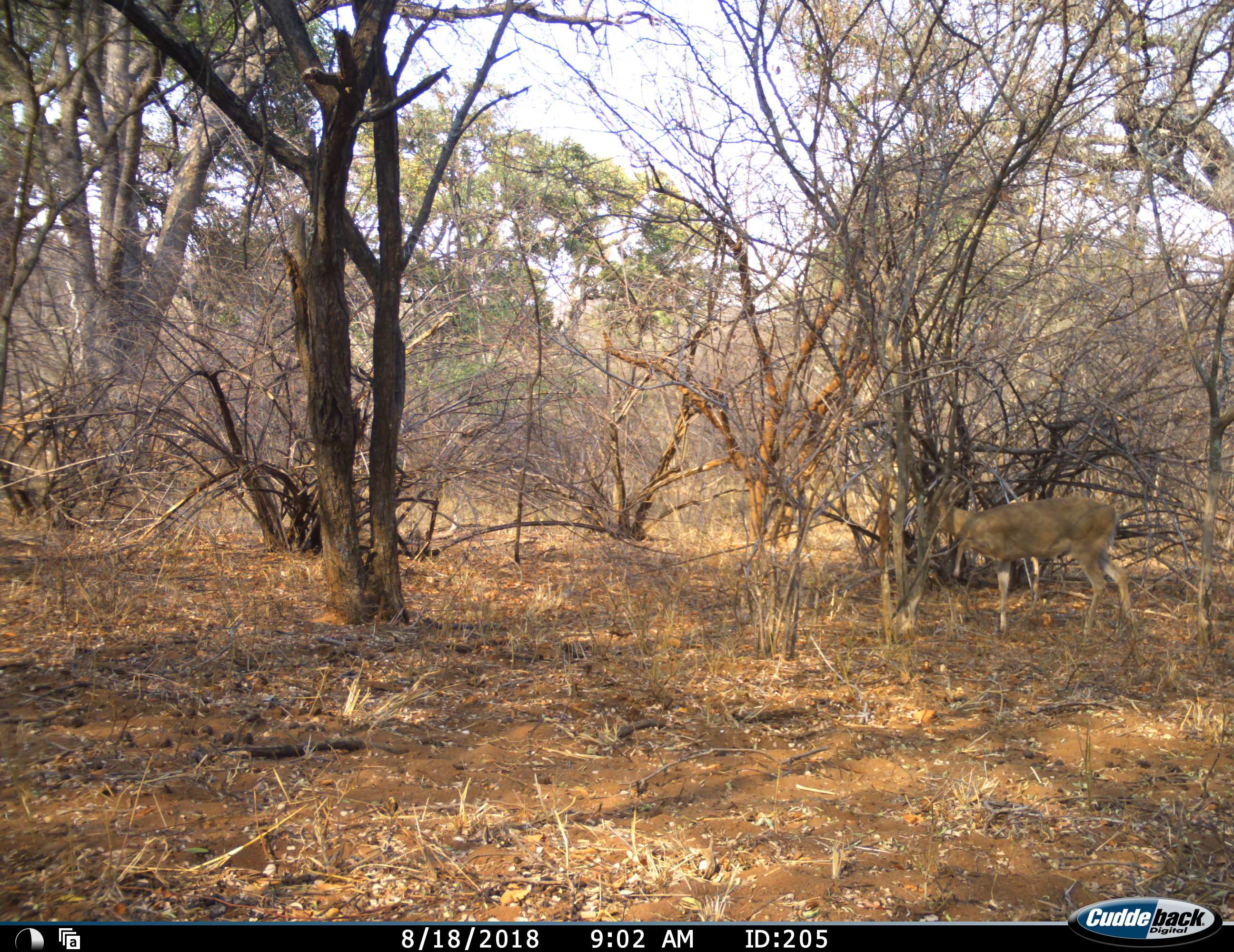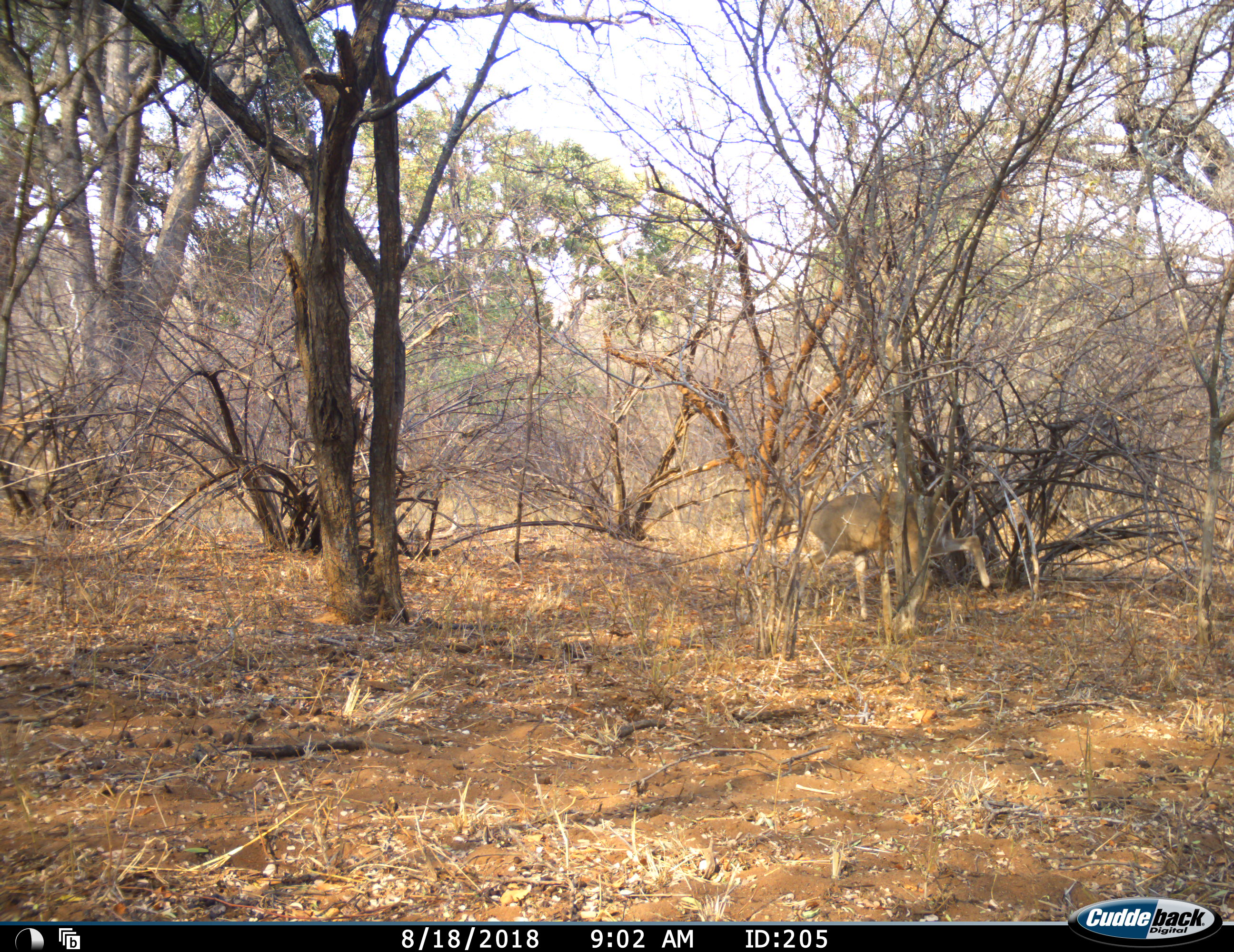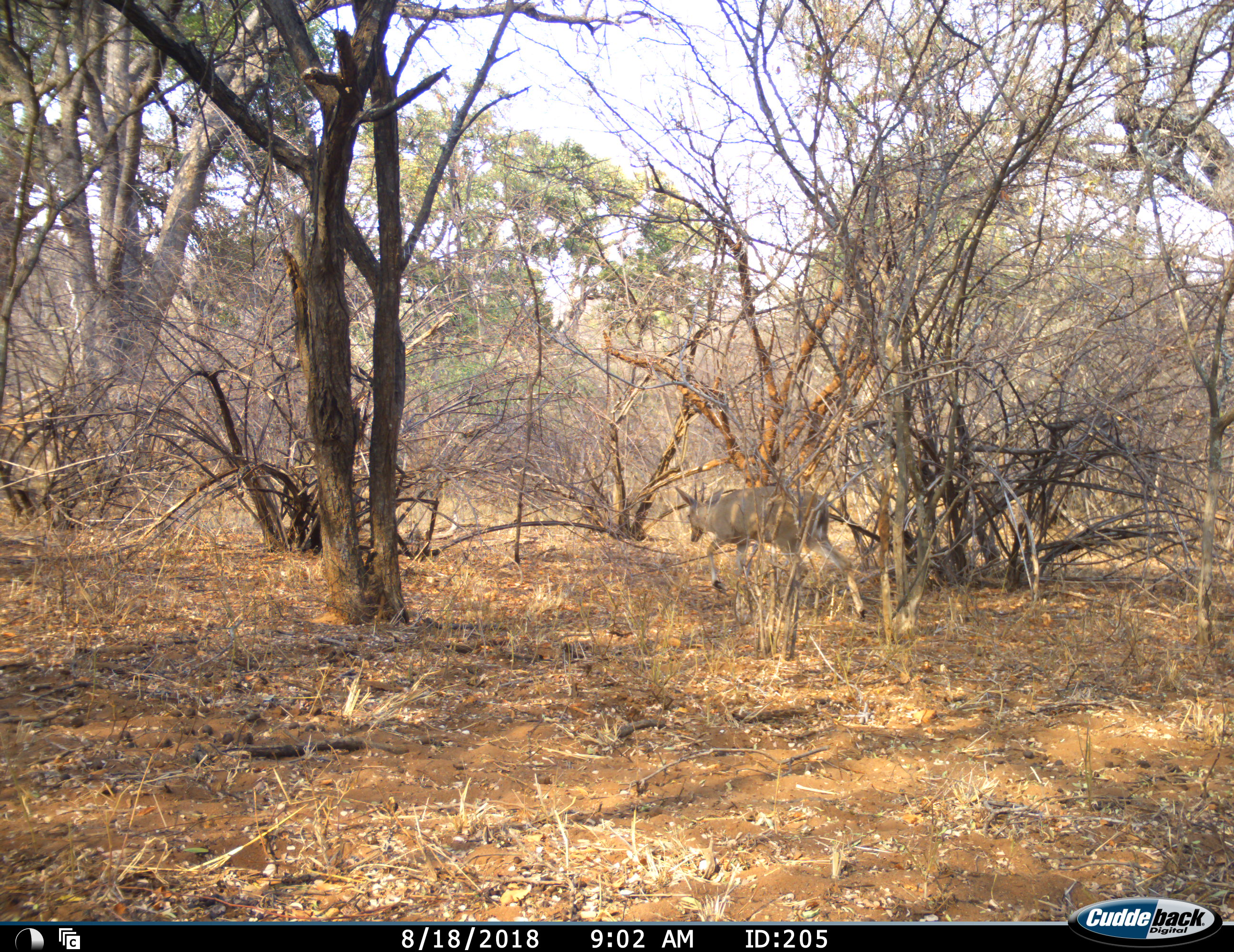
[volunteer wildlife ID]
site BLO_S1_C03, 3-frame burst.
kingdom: Animalia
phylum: Chordata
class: Mammalia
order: Artiodactyla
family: Bovidae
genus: Sylvicapra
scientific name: Sylvicapra grimmia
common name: common duiker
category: duikercommongrey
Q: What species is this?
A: Duikercommongrey (common duiker) (Sylvicapra grimmia).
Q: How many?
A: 1.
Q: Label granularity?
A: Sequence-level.